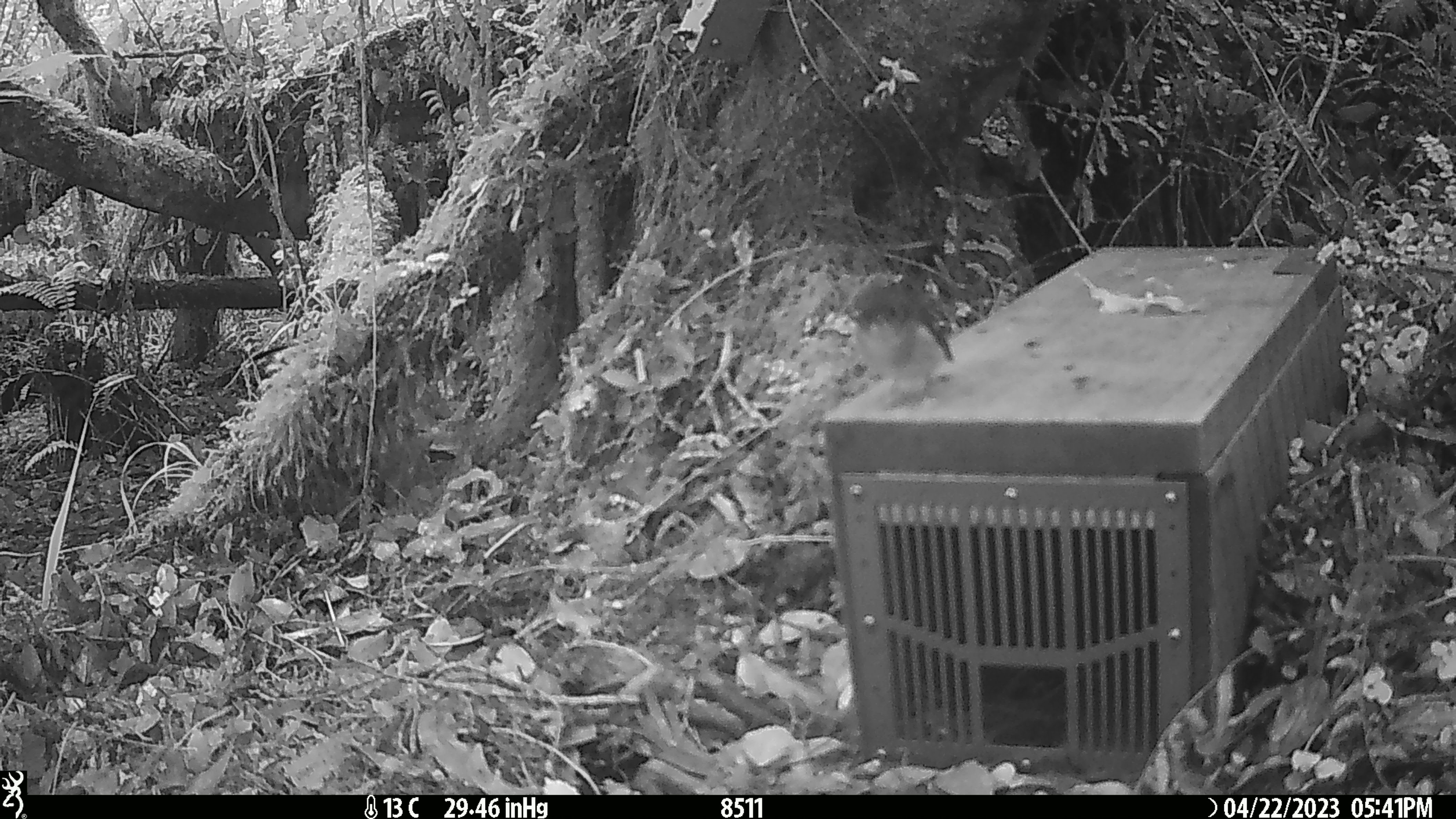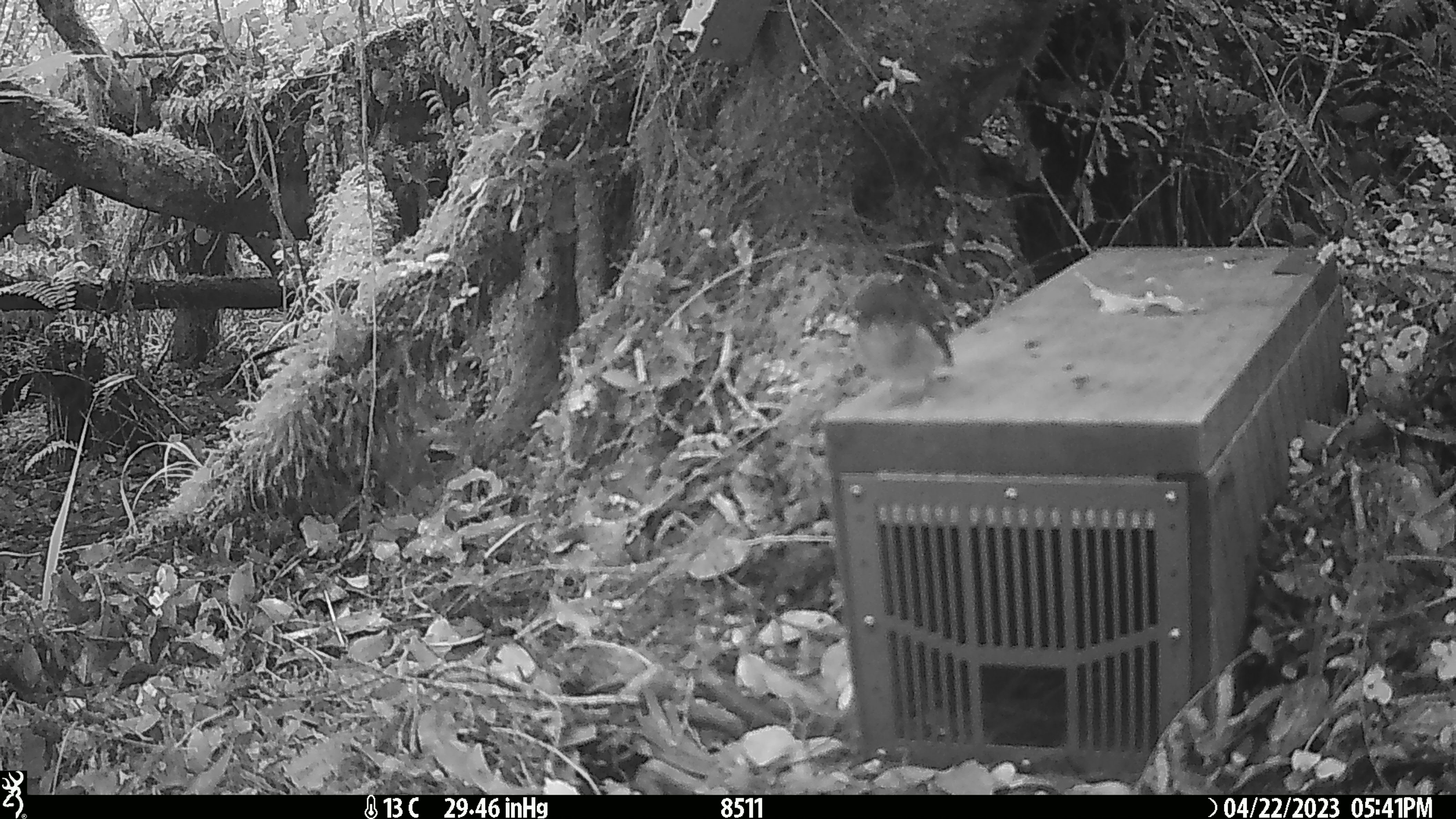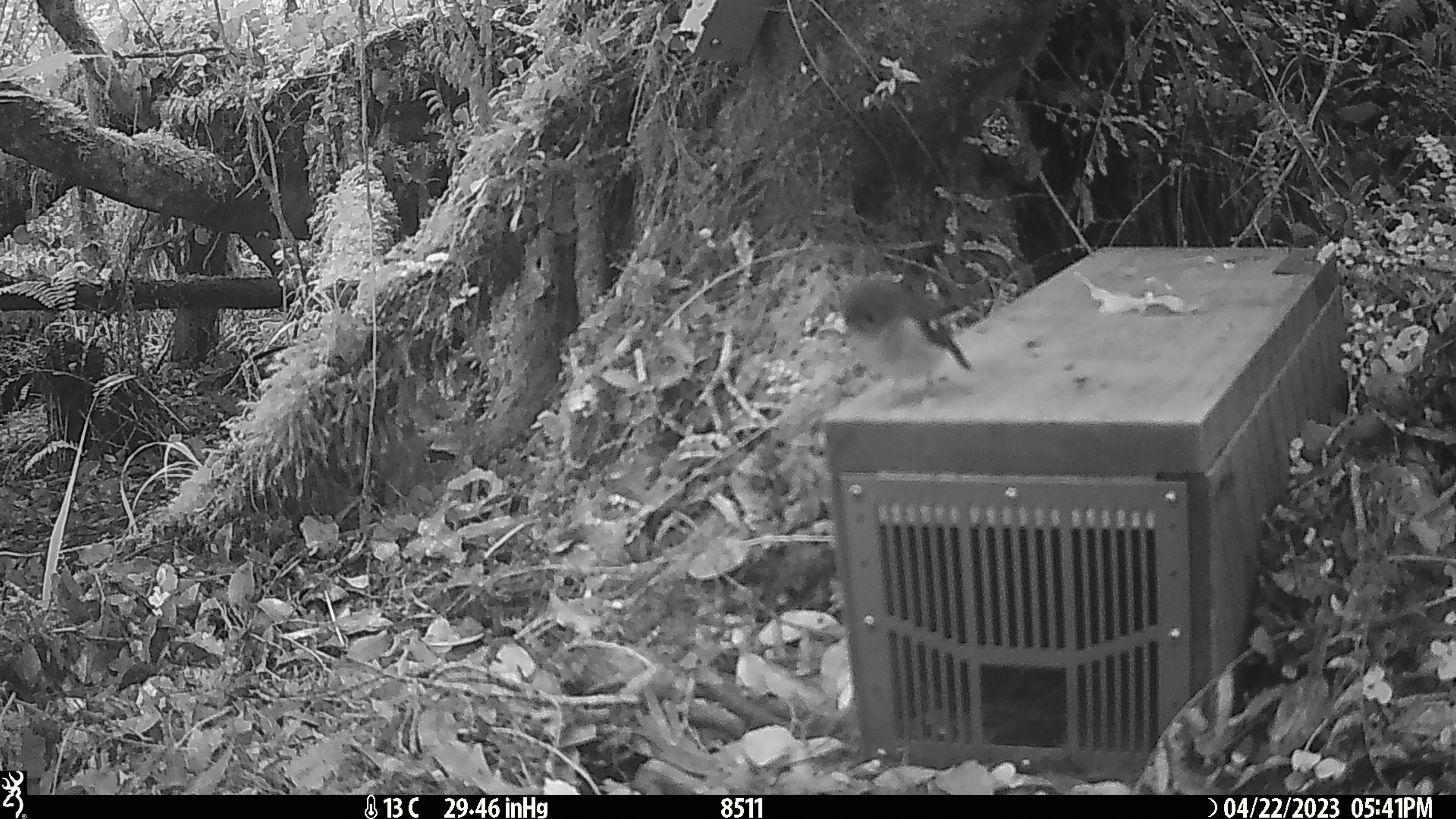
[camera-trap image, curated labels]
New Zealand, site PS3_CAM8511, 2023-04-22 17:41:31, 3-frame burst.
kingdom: Animalia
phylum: Chordata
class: Aves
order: Passeriformes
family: Petroicidae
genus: Petroica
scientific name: Petroica macrocephala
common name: tomtit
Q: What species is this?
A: Tomtit (Petroica macrocephala).